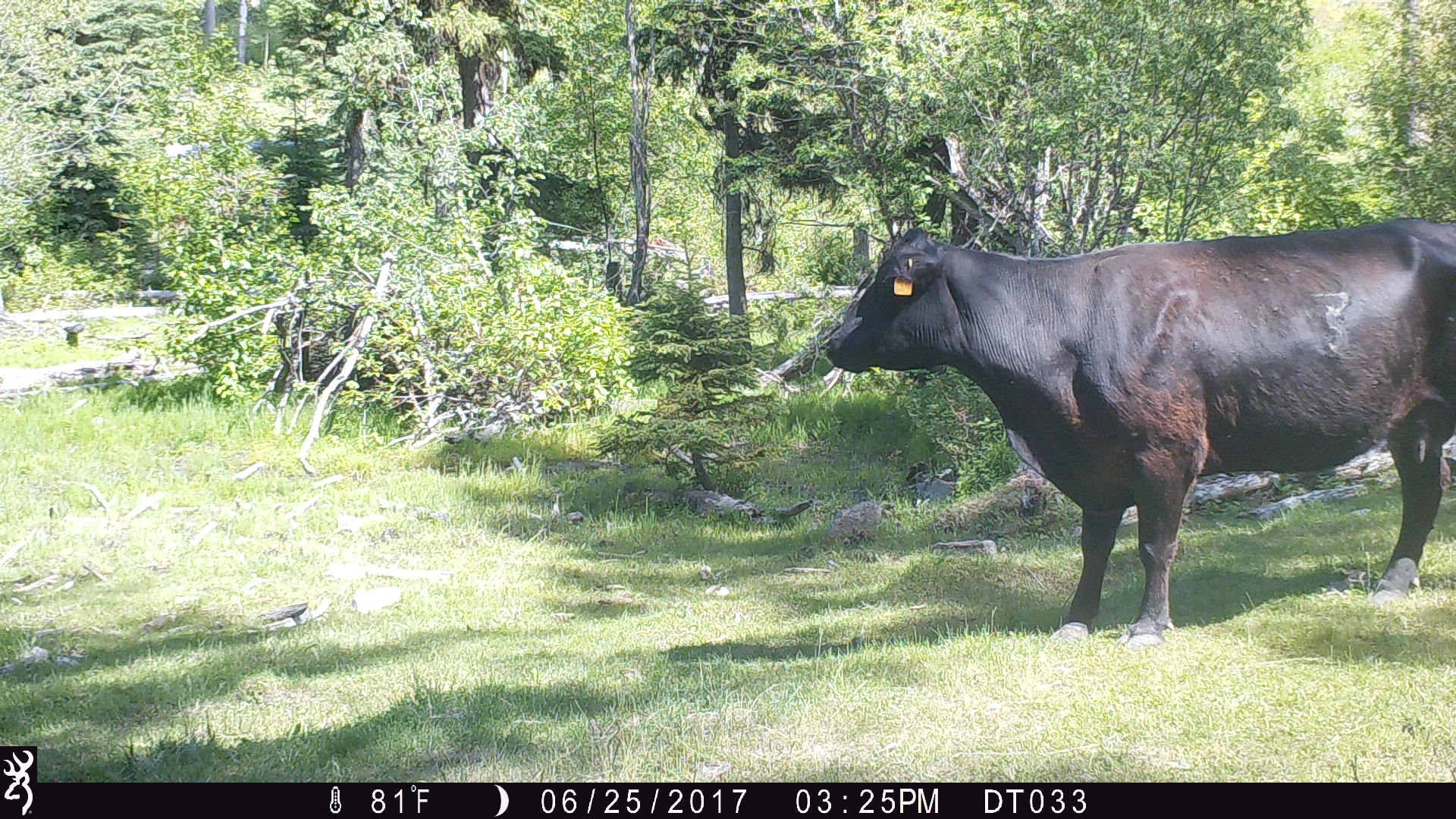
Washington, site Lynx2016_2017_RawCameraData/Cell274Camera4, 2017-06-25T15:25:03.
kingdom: Animalia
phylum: Chordata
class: Mammalia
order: Artiodactyla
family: Bovidae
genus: Bos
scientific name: Bos taurus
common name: domestic cattle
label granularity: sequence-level